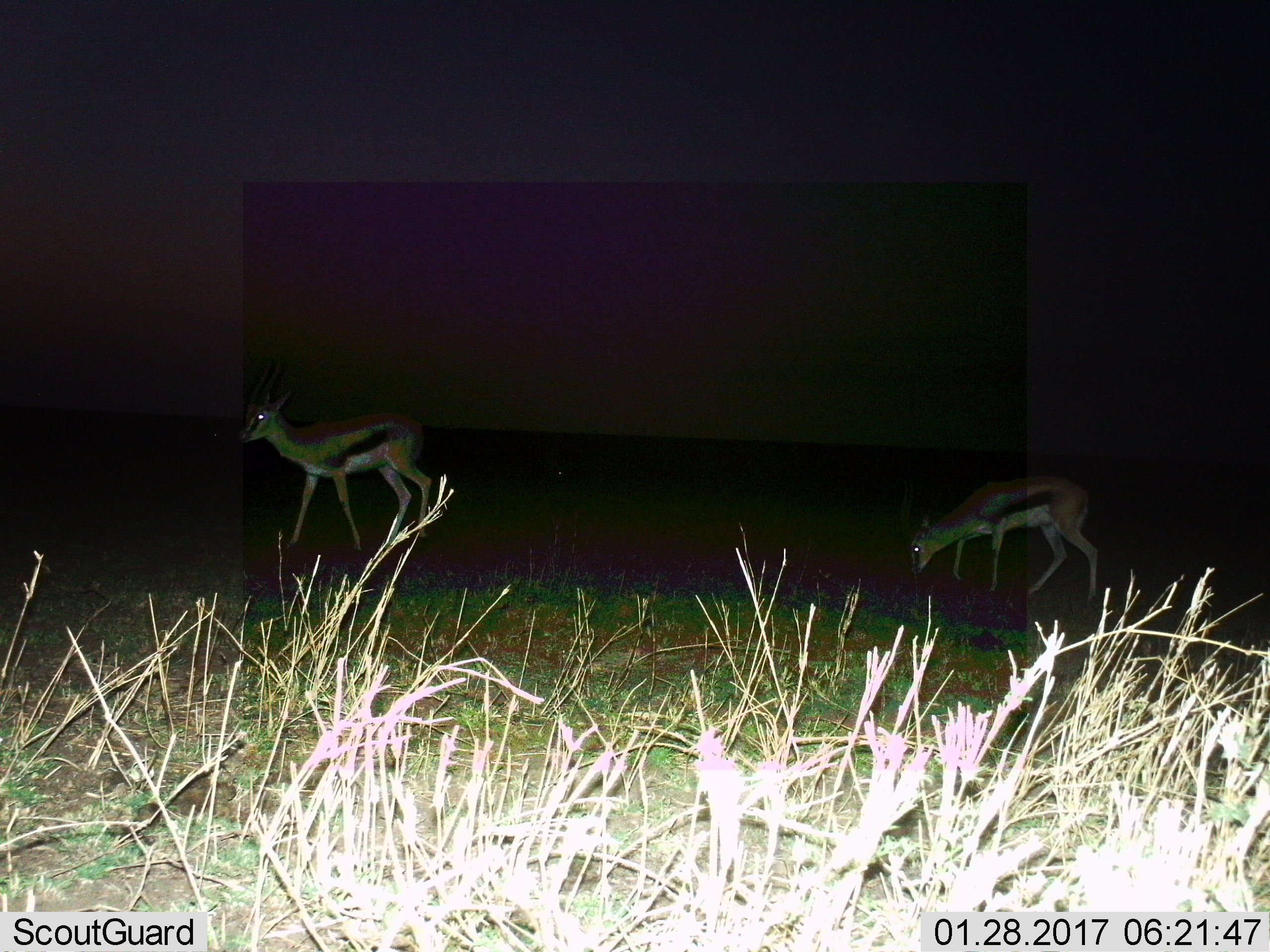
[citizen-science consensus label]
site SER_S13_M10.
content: unidentified animal